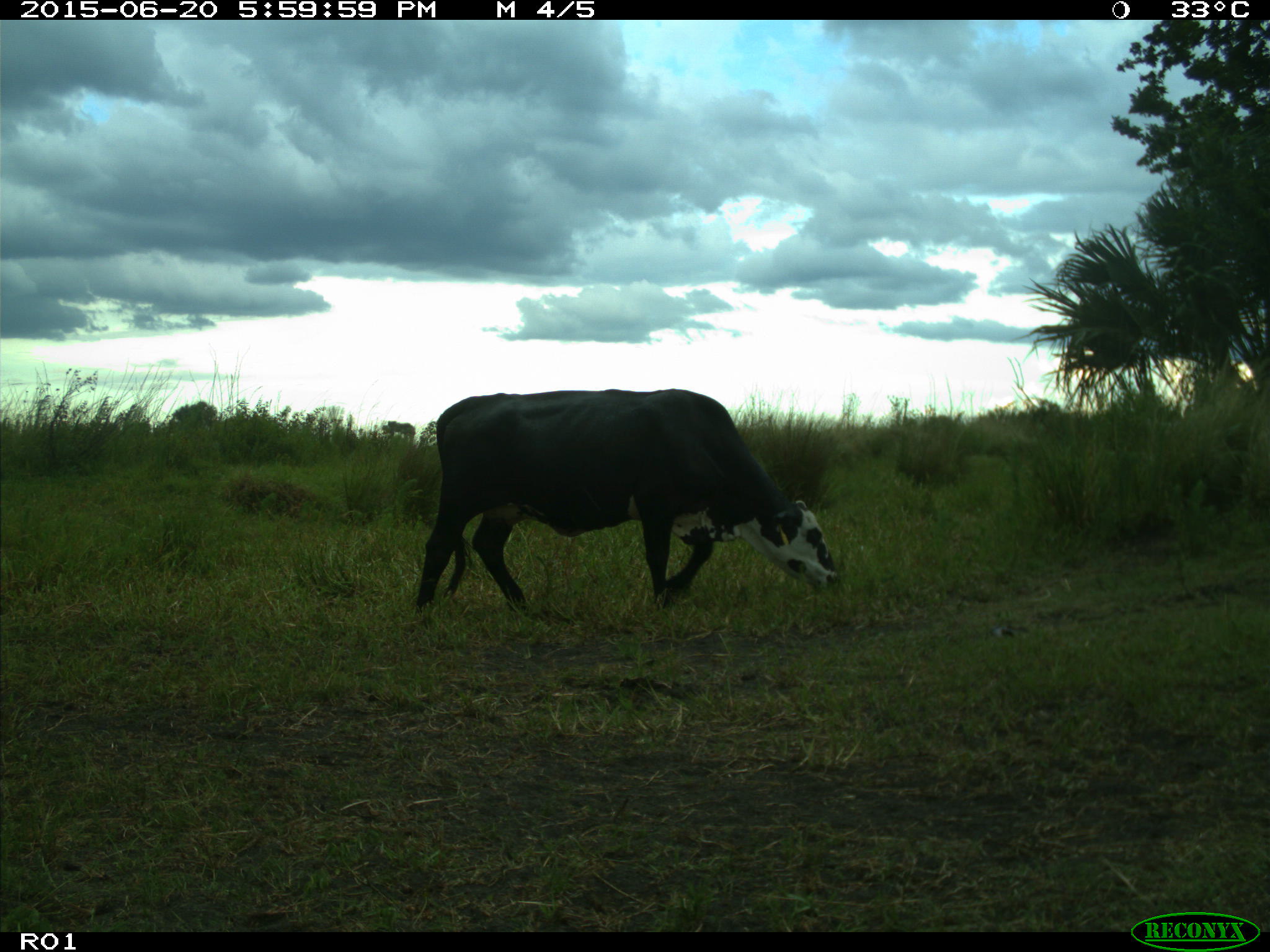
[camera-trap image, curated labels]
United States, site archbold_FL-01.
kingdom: Animalia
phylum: Chordata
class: Mammalia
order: Artiodactyla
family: Bovidae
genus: Bos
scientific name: Bos taurus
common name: domestic cow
Bos taurus (domestic cow).